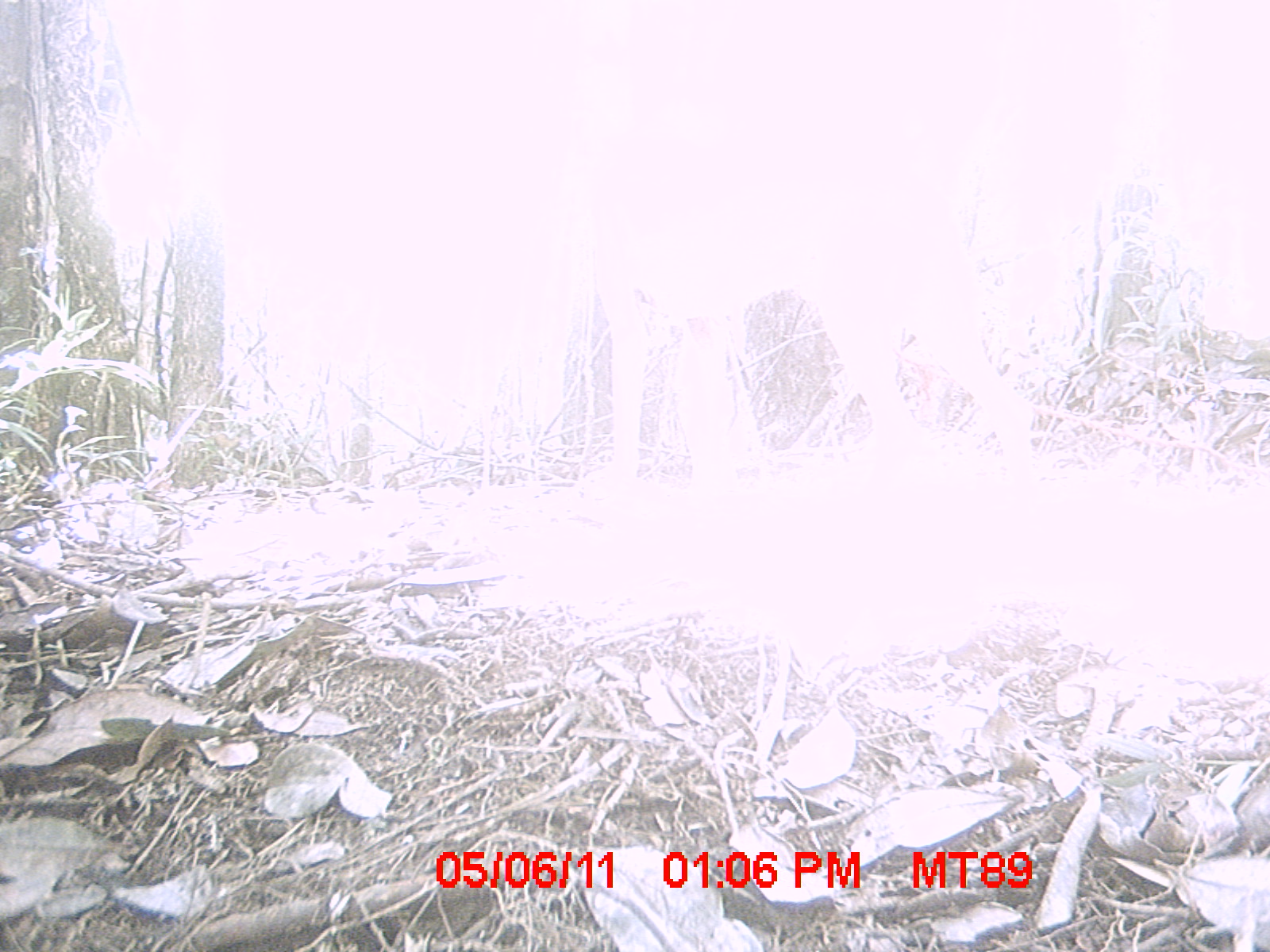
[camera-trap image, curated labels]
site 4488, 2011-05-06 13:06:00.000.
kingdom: Animalia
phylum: Chordata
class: Mammalia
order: Carnivora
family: Canidae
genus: Canis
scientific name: Canis familiaris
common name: domestic dog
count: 1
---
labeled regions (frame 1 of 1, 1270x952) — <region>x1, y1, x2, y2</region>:
canis familiaris: <region>574, 86, 1039, 505</region>